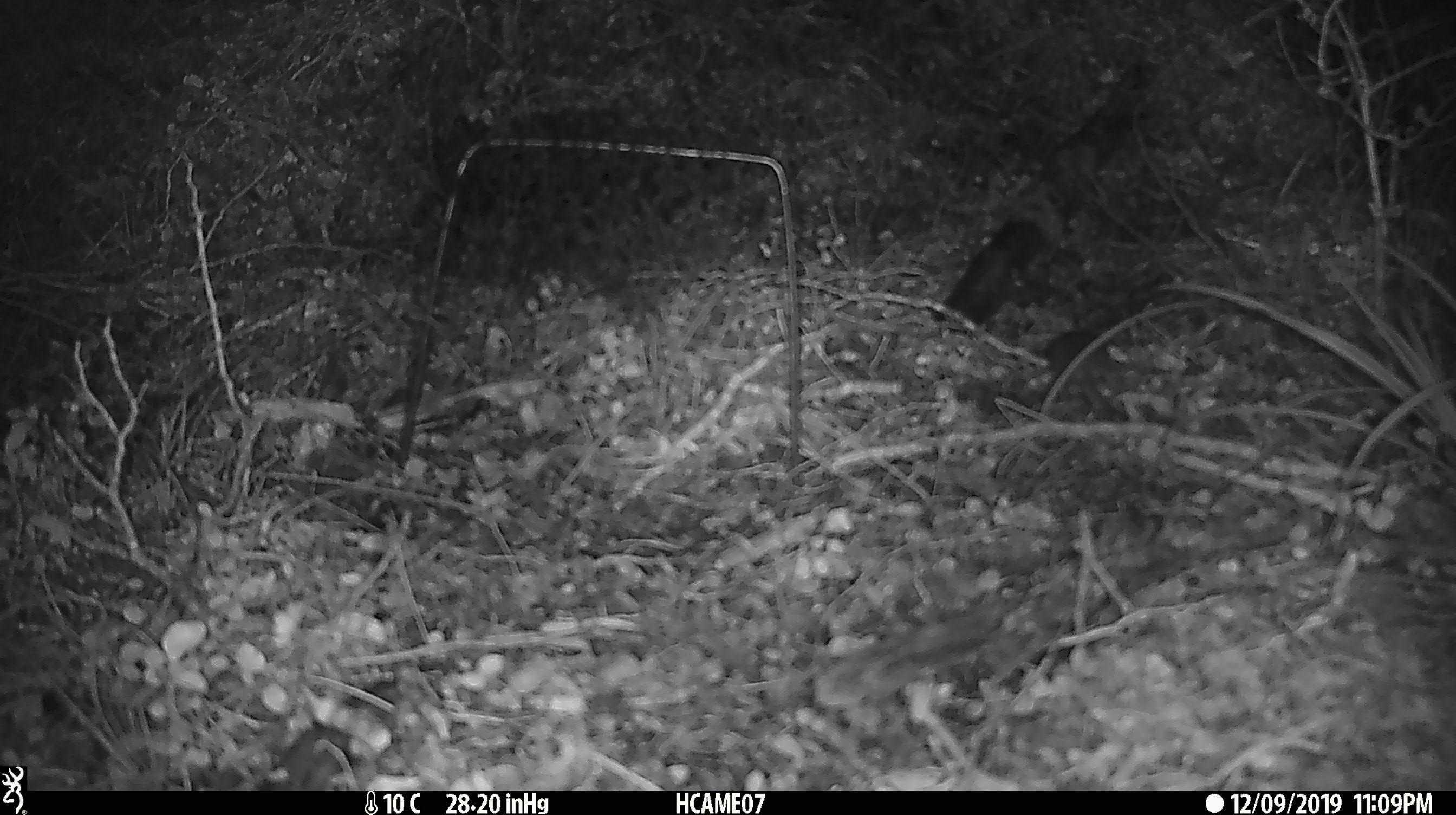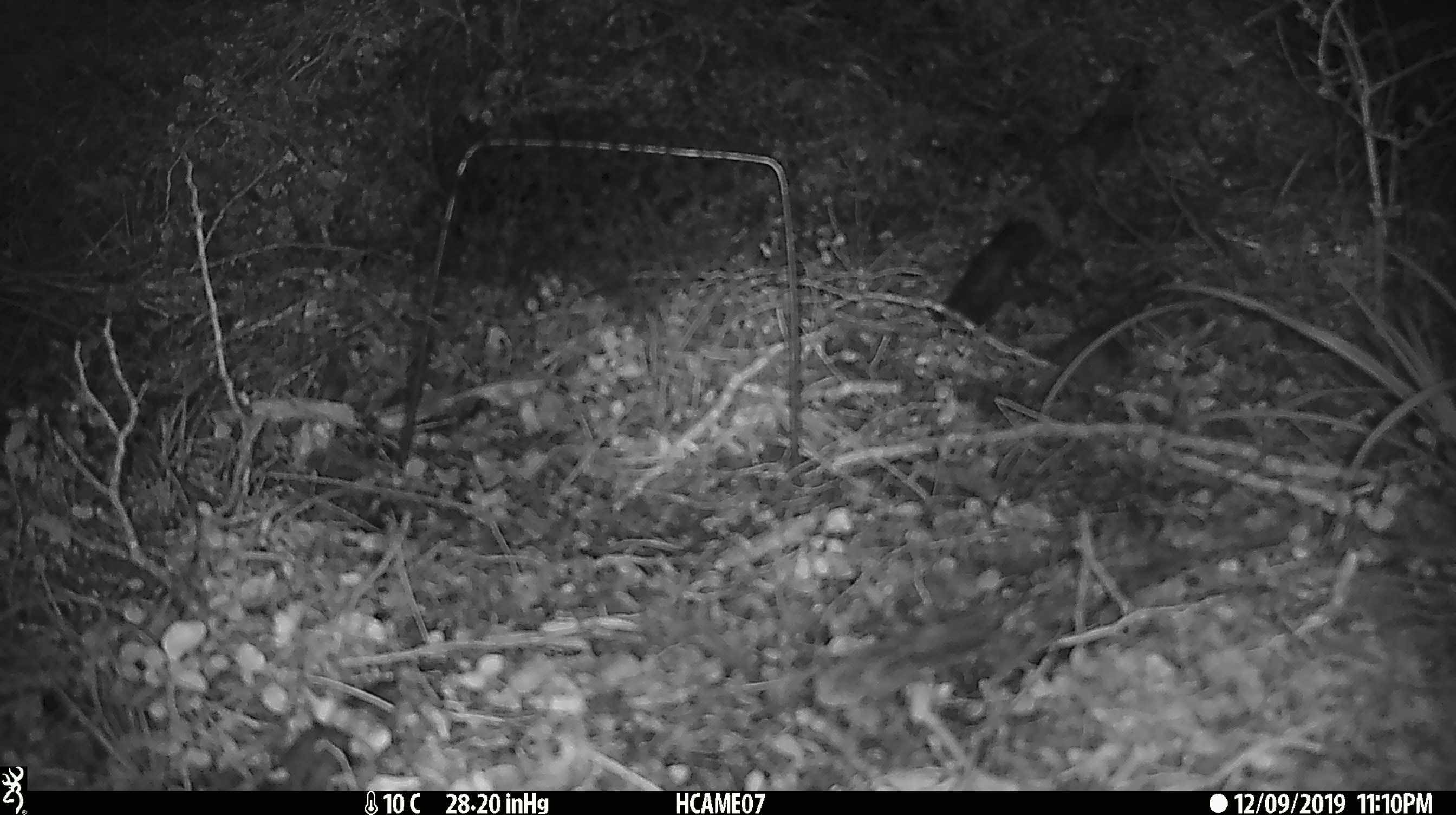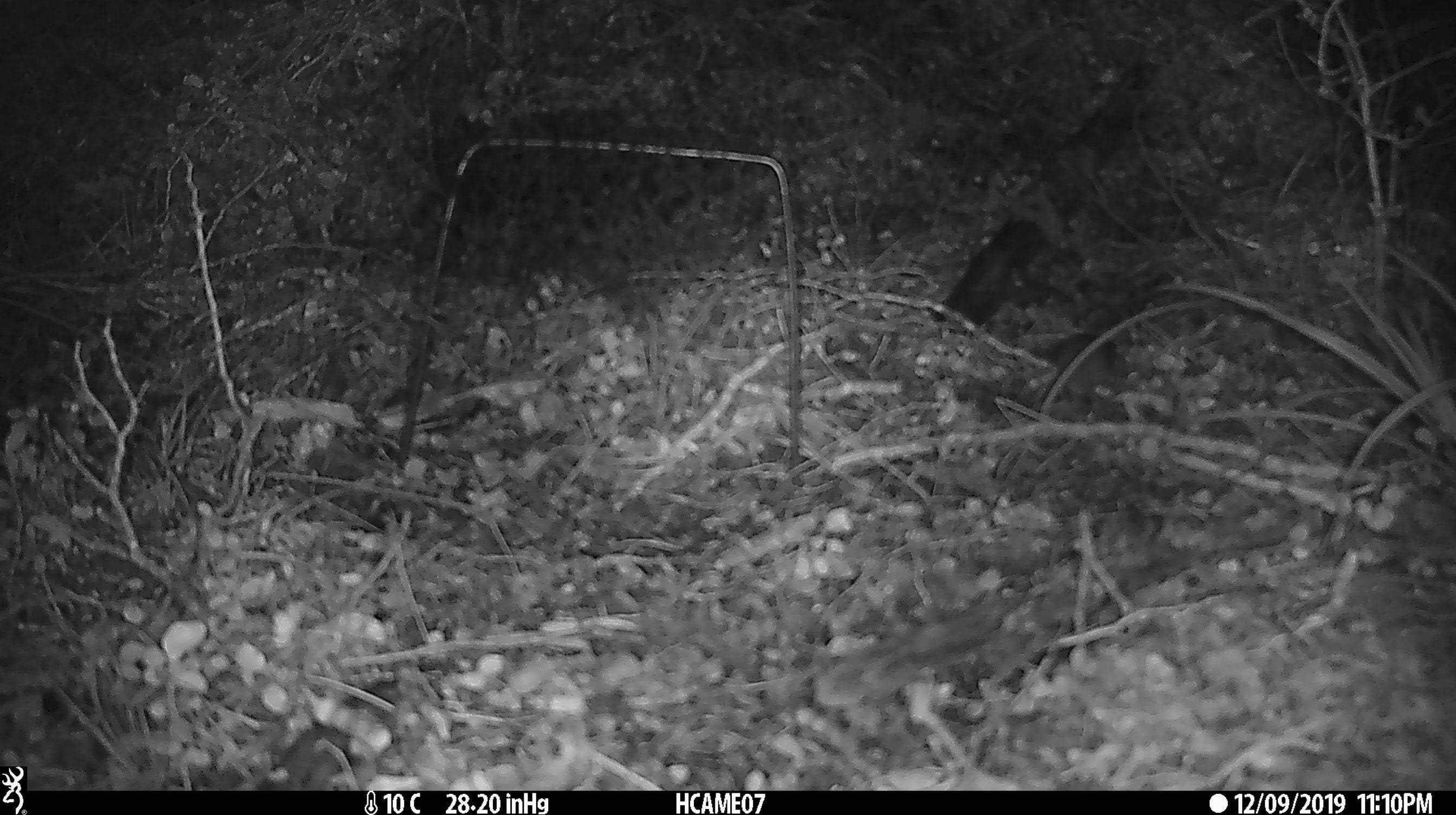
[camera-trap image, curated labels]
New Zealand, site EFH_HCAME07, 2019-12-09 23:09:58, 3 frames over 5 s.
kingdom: Animalia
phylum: Chordata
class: Mammalia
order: Rodentia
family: Muridae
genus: Mus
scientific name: Mus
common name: mouse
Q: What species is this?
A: Mouse (Mus).